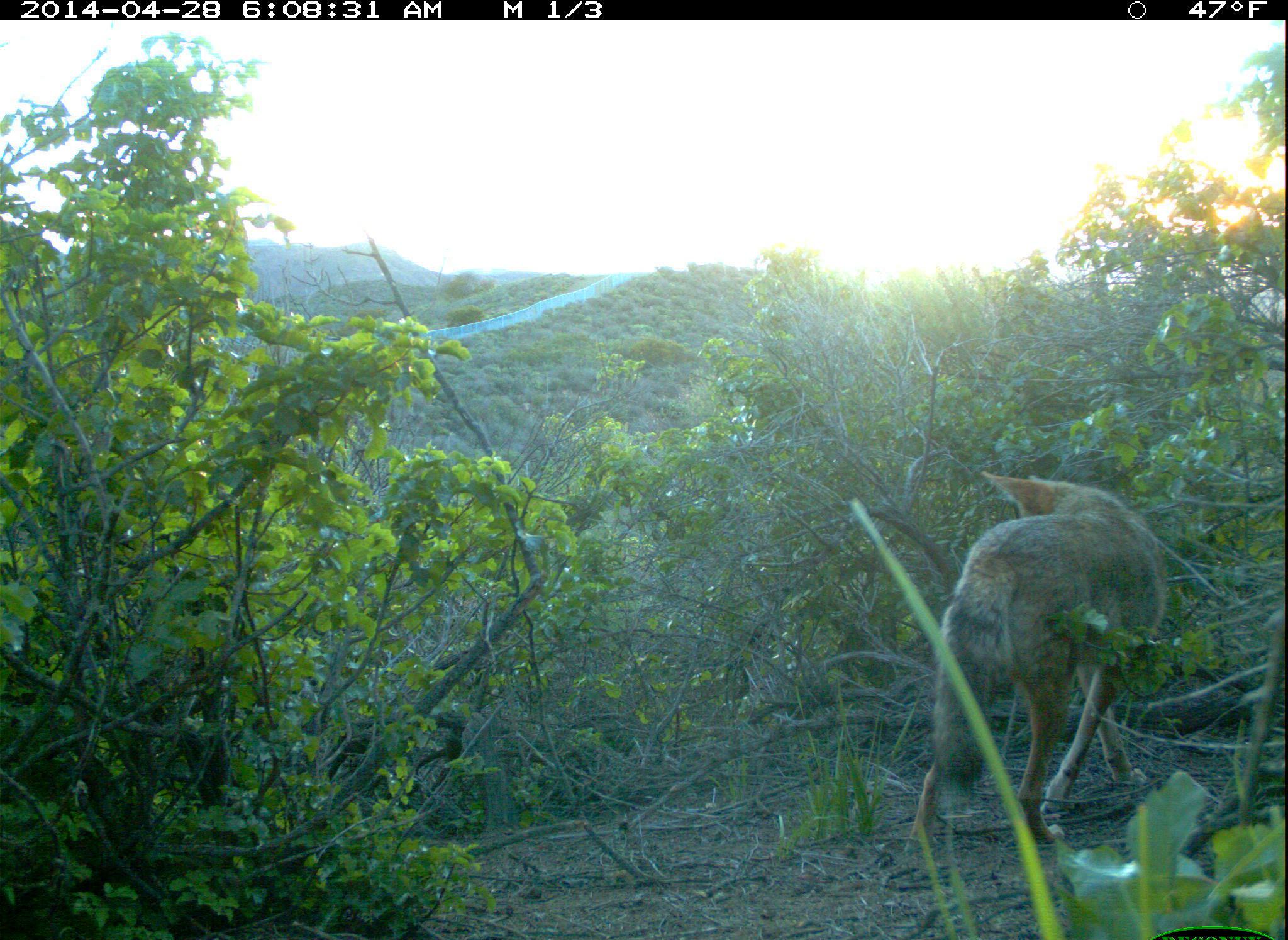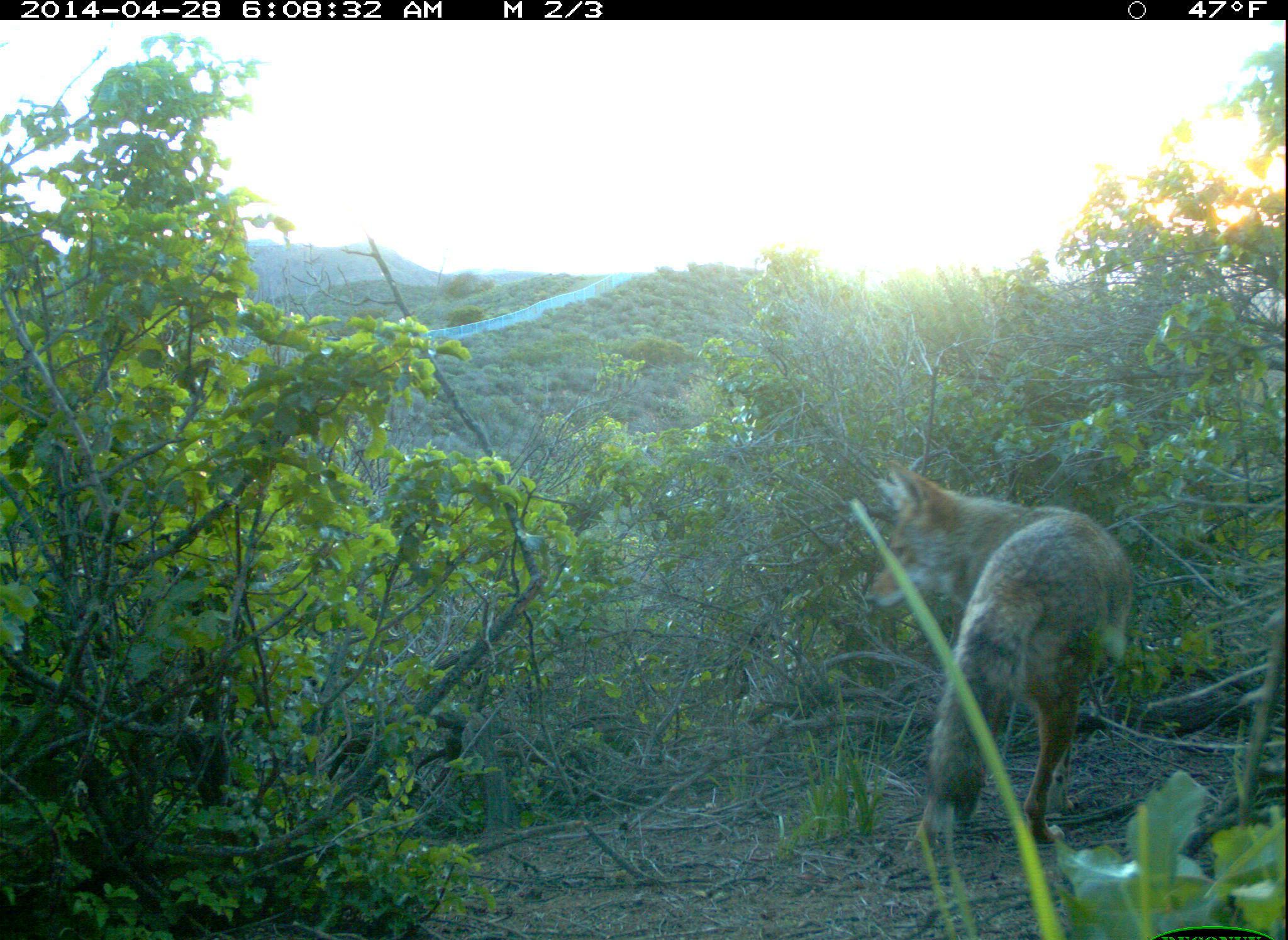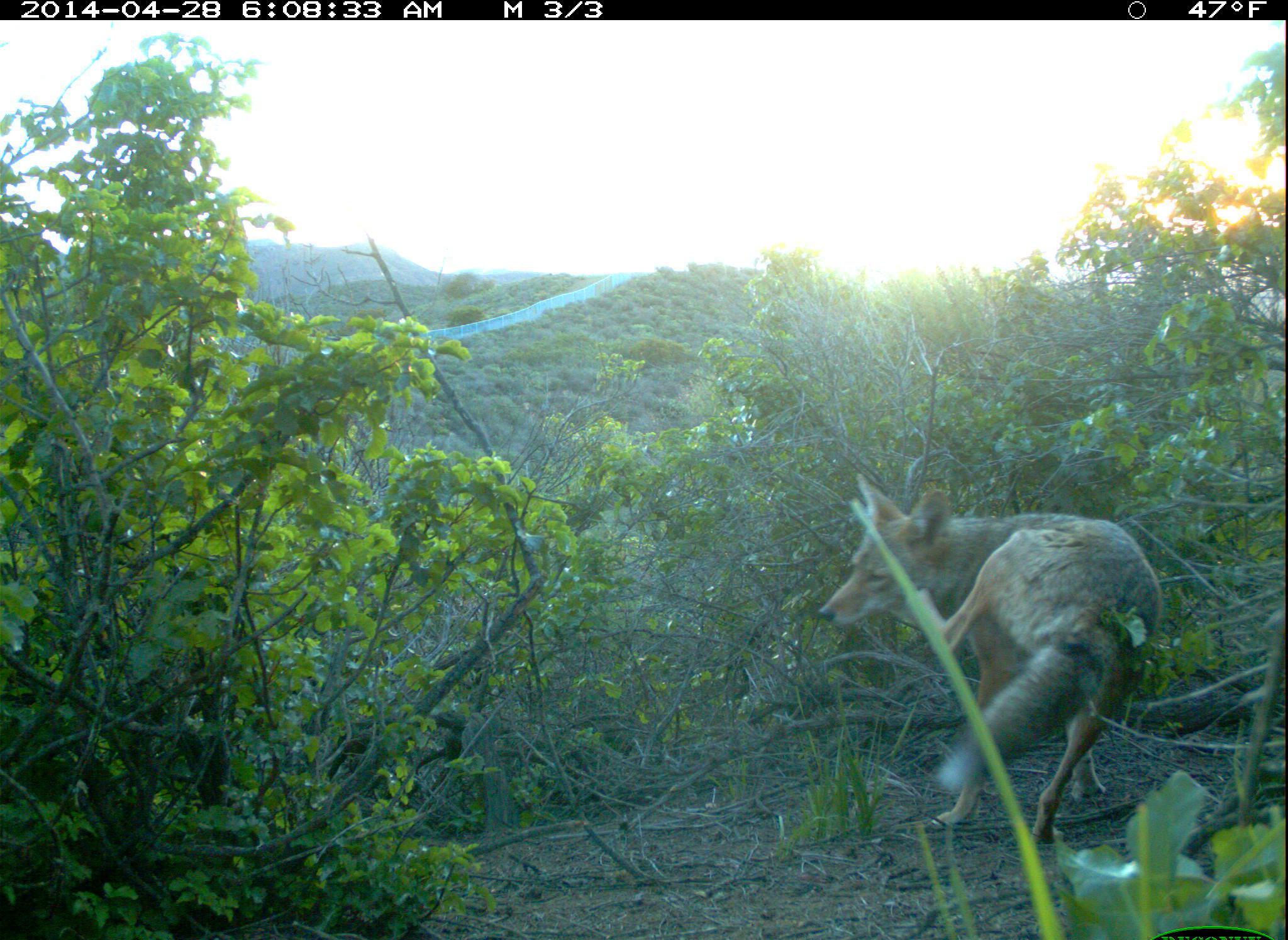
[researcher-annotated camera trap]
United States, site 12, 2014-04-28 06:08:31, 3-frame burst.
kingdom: Animalia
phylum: Chordata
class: Mammalia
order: Carnivora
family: Canidae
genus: Canis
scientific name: Canis latrans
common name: coyote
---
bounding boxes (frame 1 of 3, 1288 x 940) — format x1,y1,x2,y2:
coyote: 906,472,1170,850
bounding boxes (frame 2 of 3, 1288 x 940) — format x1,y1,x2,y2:
coyote: 868,464,1132,848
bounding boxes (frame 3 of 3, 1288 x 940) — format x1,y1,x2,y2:
coyote: 819,472,1161,846